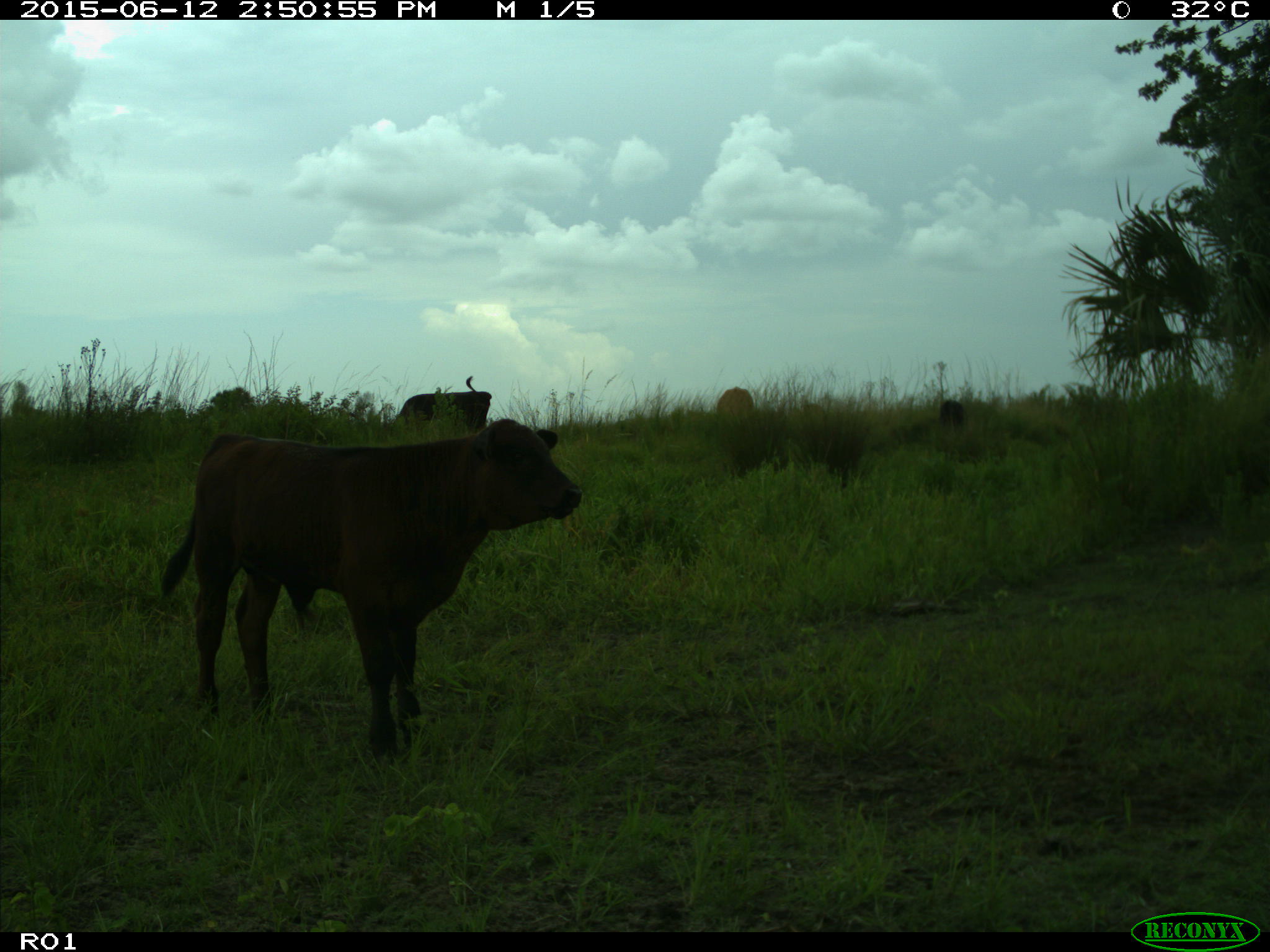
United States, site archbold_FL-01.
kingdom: Animalia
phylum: Chordata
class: Mammalia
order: Artiodactyla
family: Bovidae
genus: Bos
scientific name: Bos taurus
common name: domestic cow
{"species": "Bos taurus (domestic cow)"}